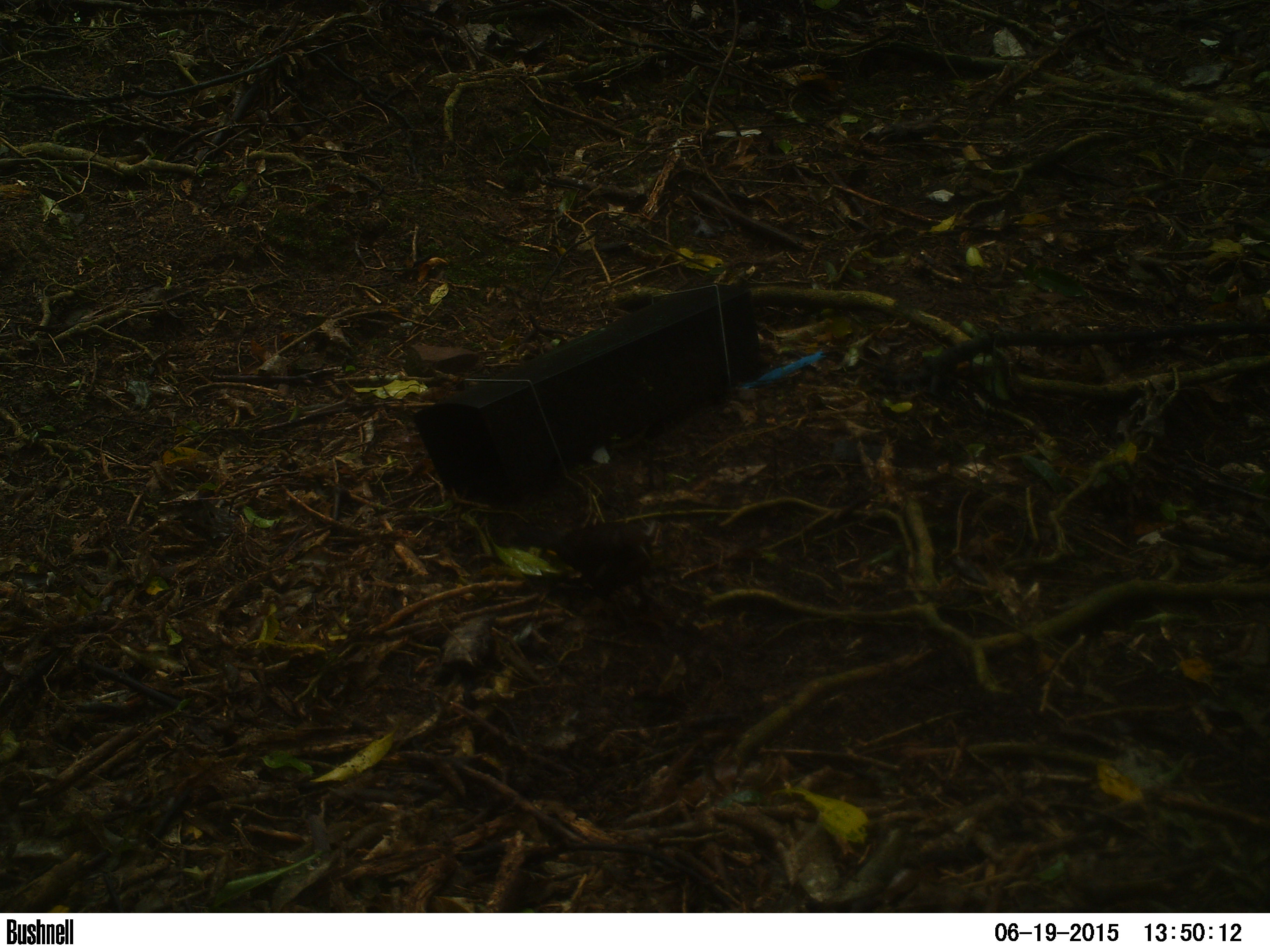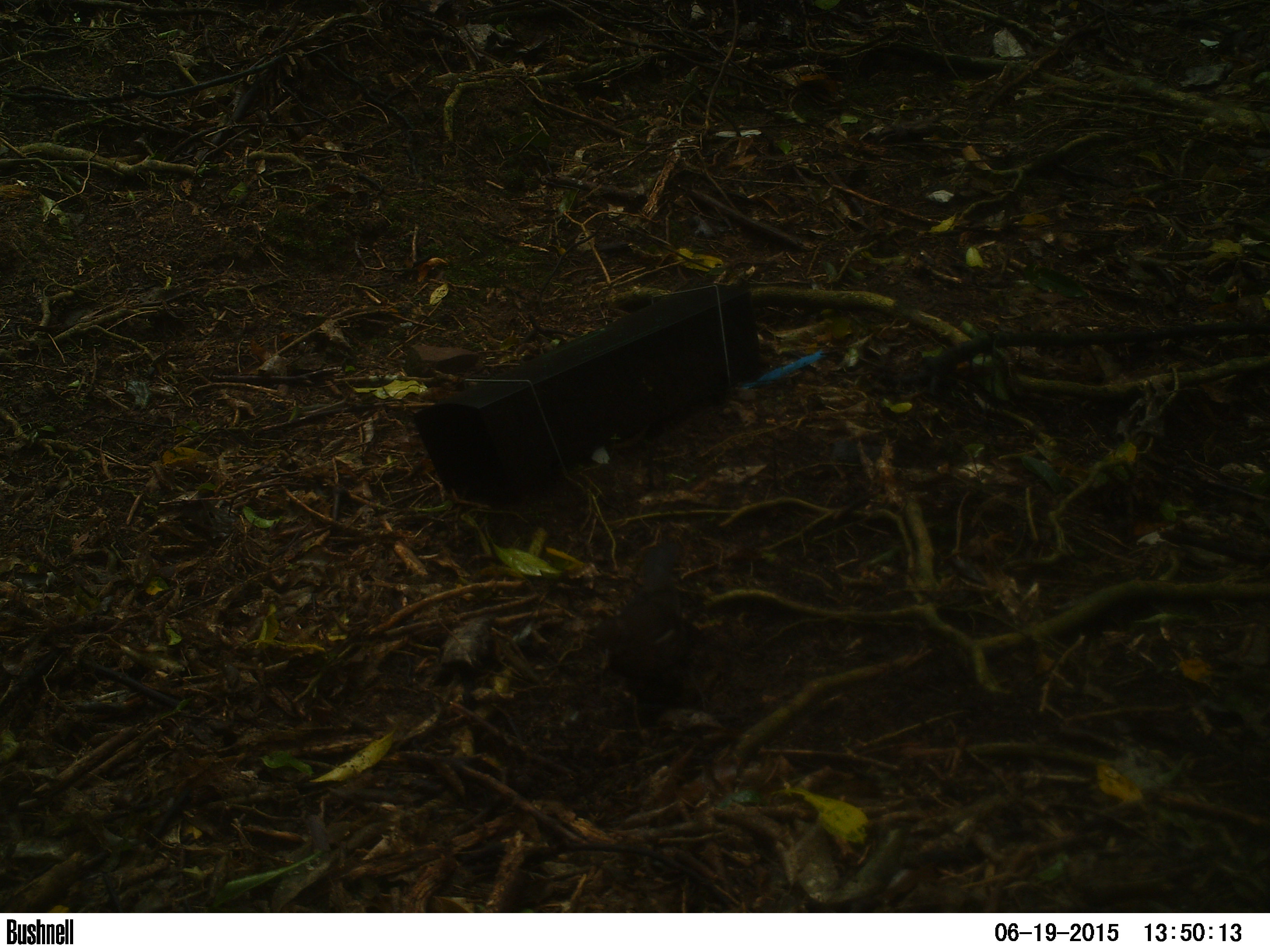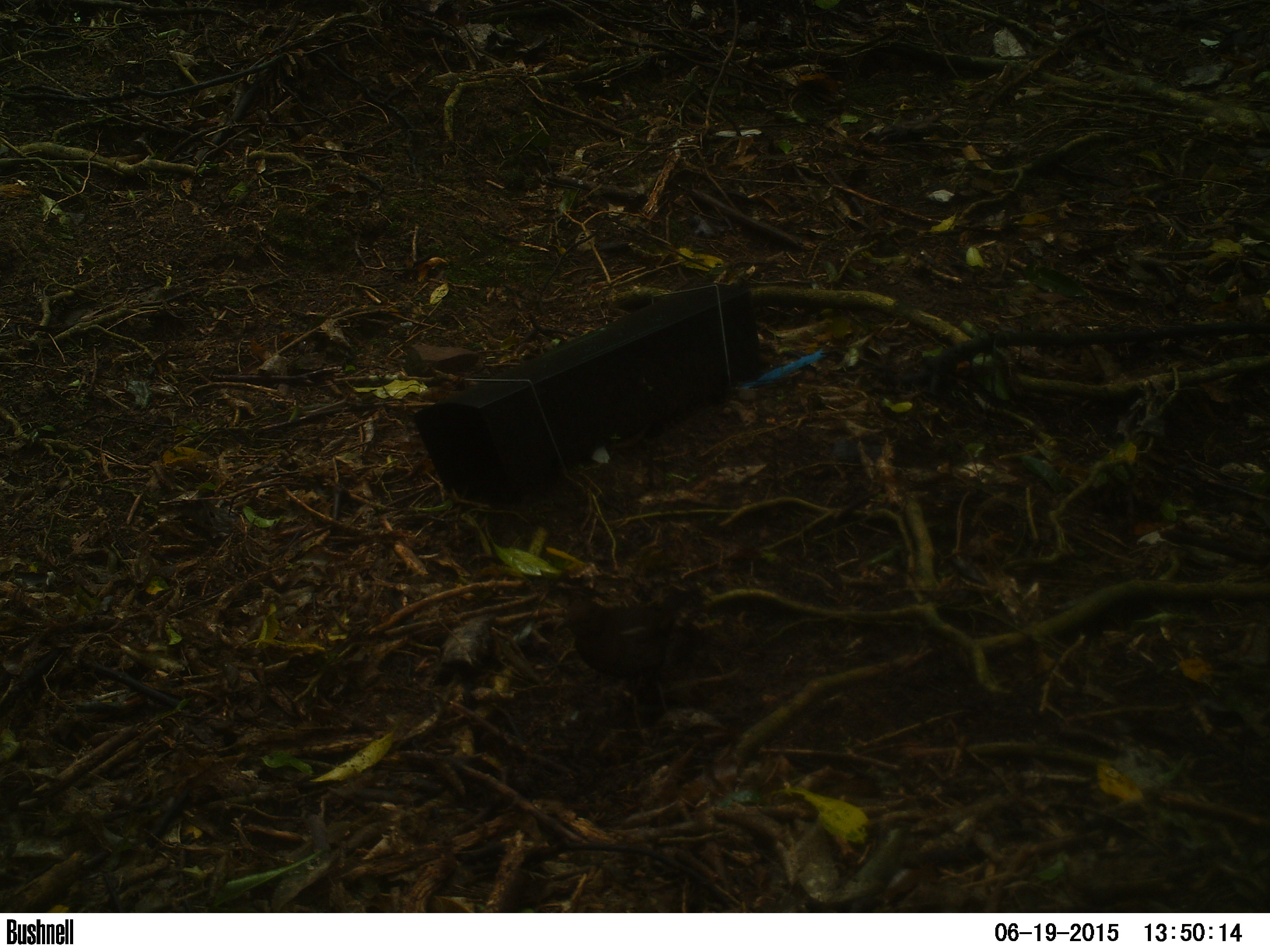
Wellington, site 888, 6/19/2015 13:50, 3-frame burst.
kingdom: Animalia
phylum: Chordata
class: Aves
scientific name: Aves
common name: bird